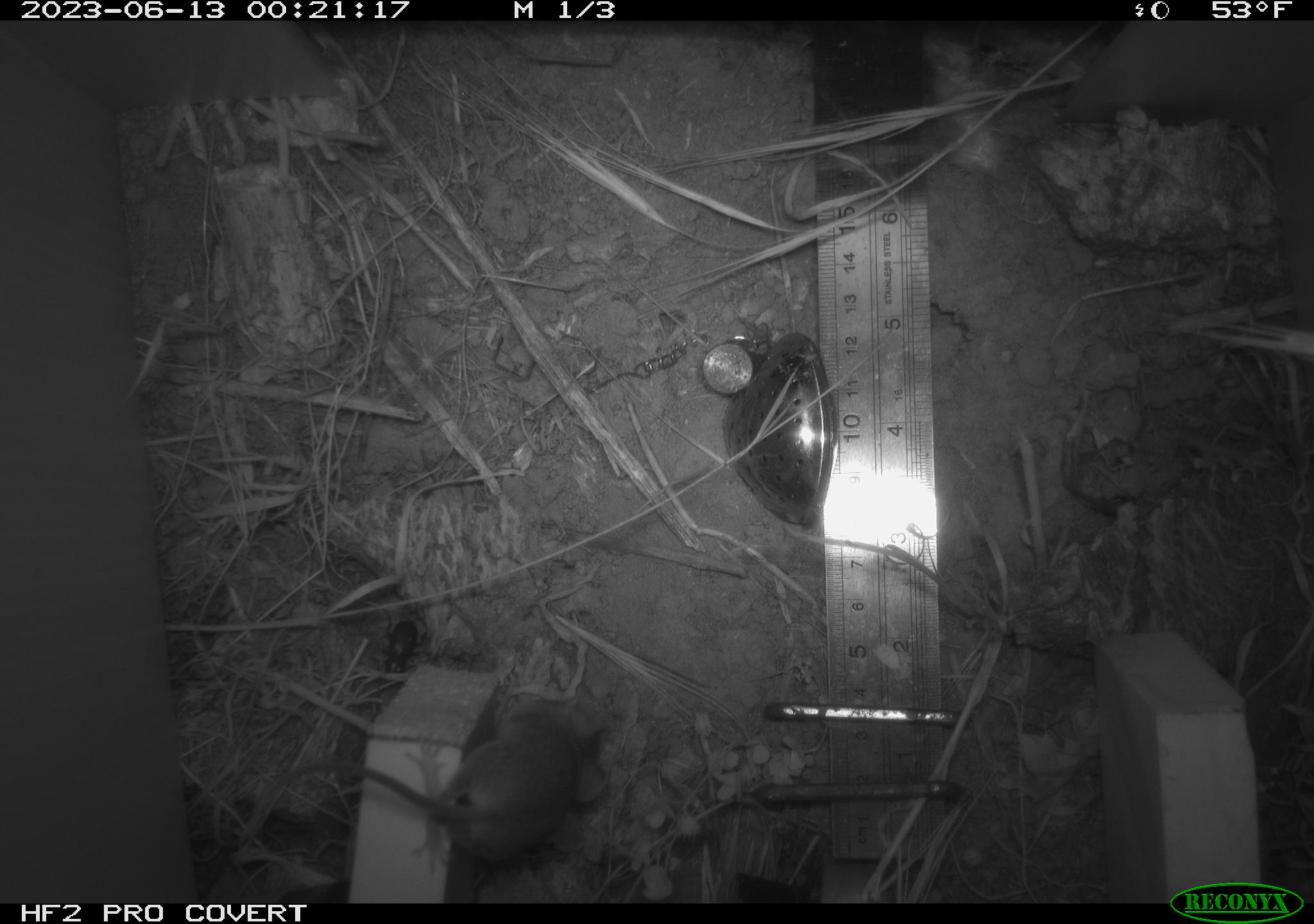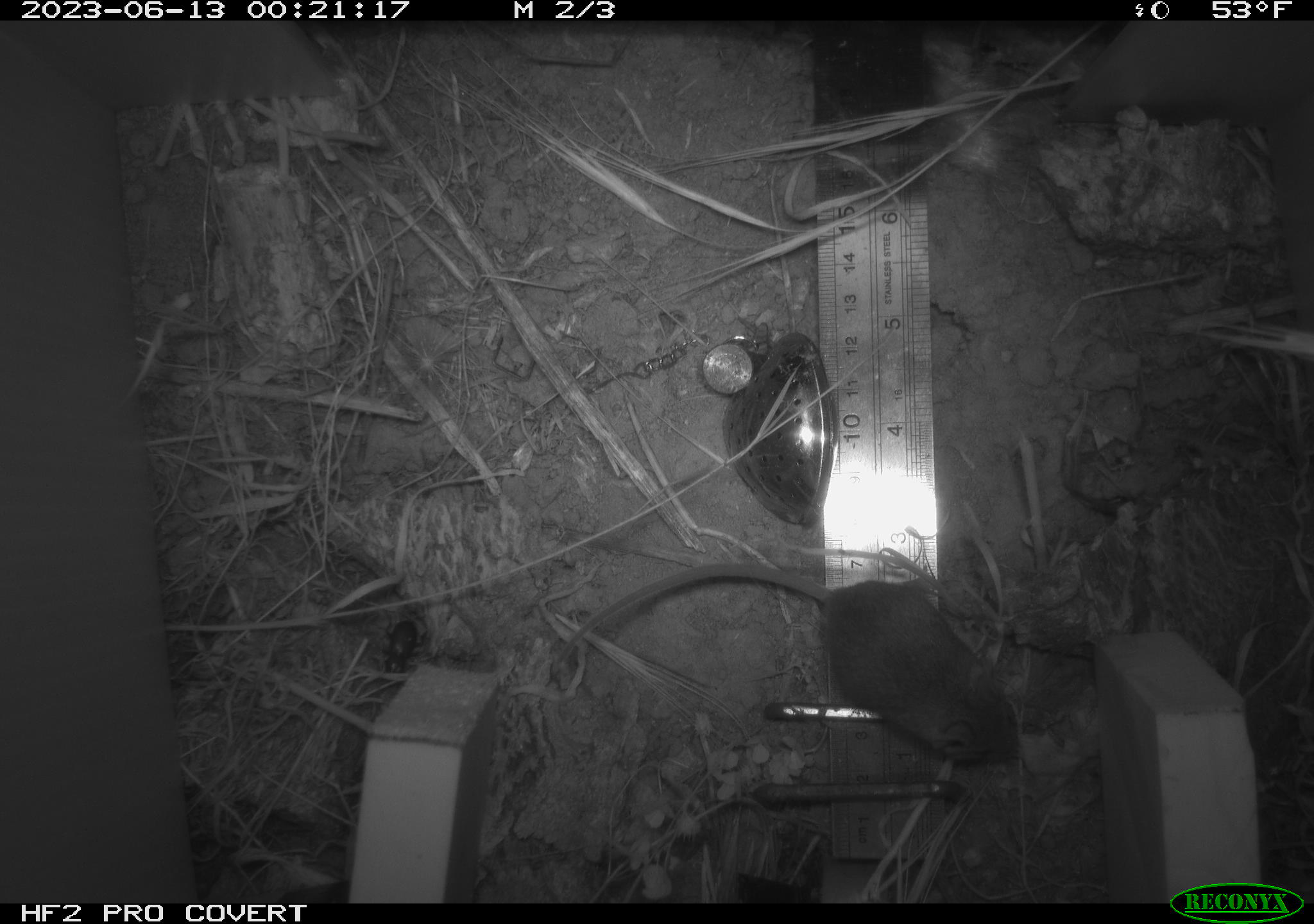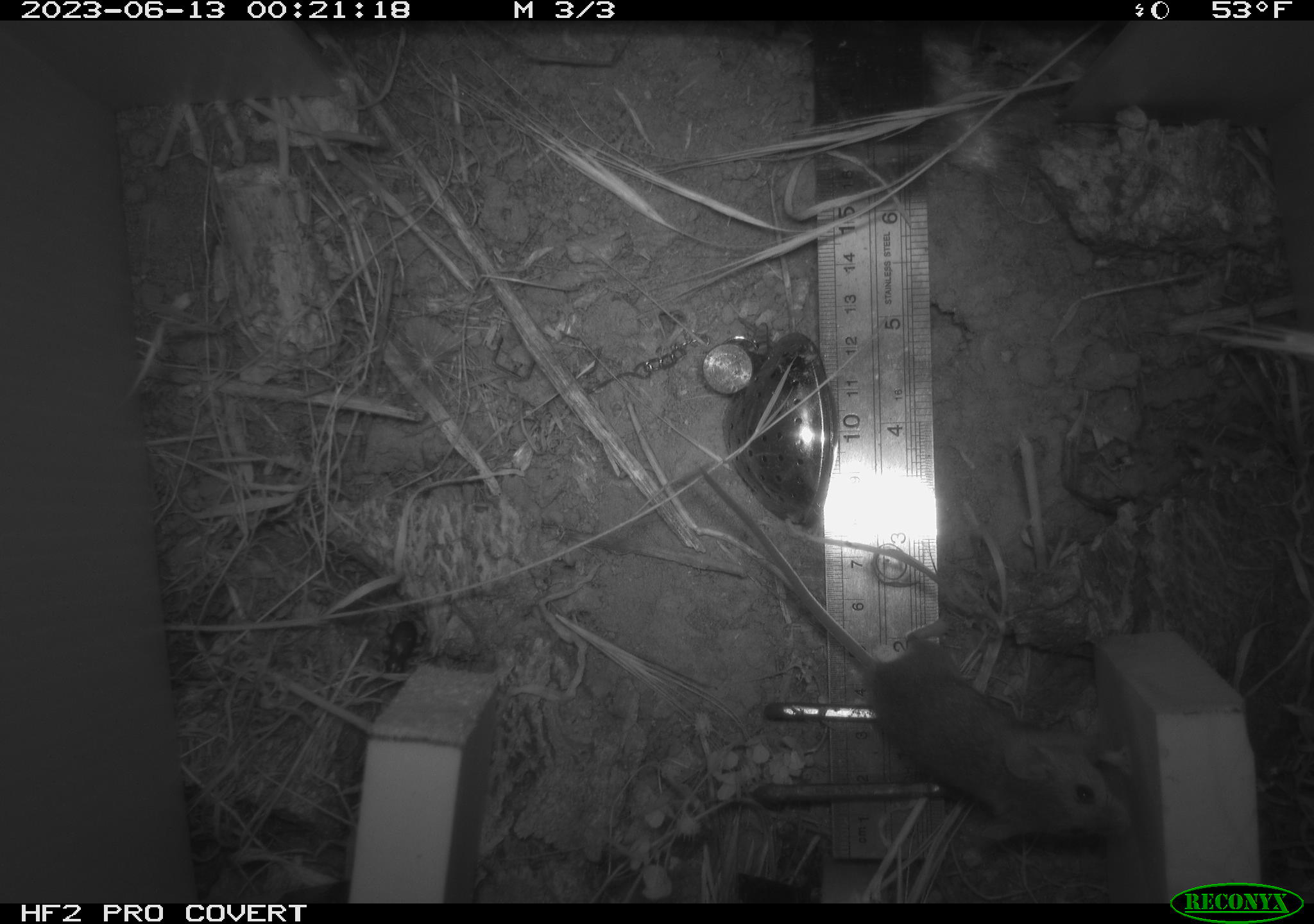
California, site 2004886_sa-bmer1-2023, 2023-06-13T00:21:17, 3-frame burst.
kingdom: Animalia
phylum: Chordata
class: Mammalia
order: Rodentia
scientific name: Rodentia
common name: mouse species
Mouse species (Rodentia).